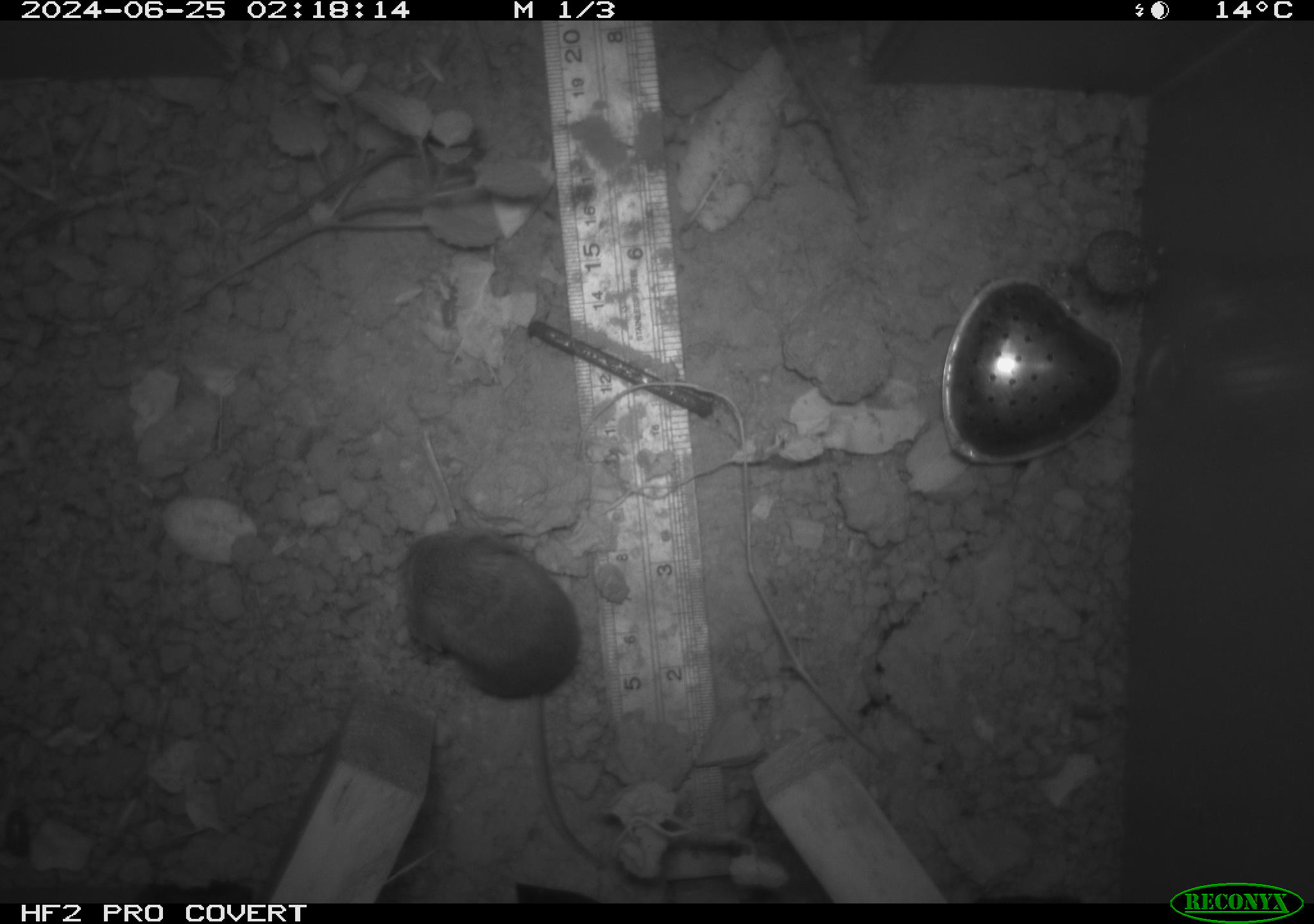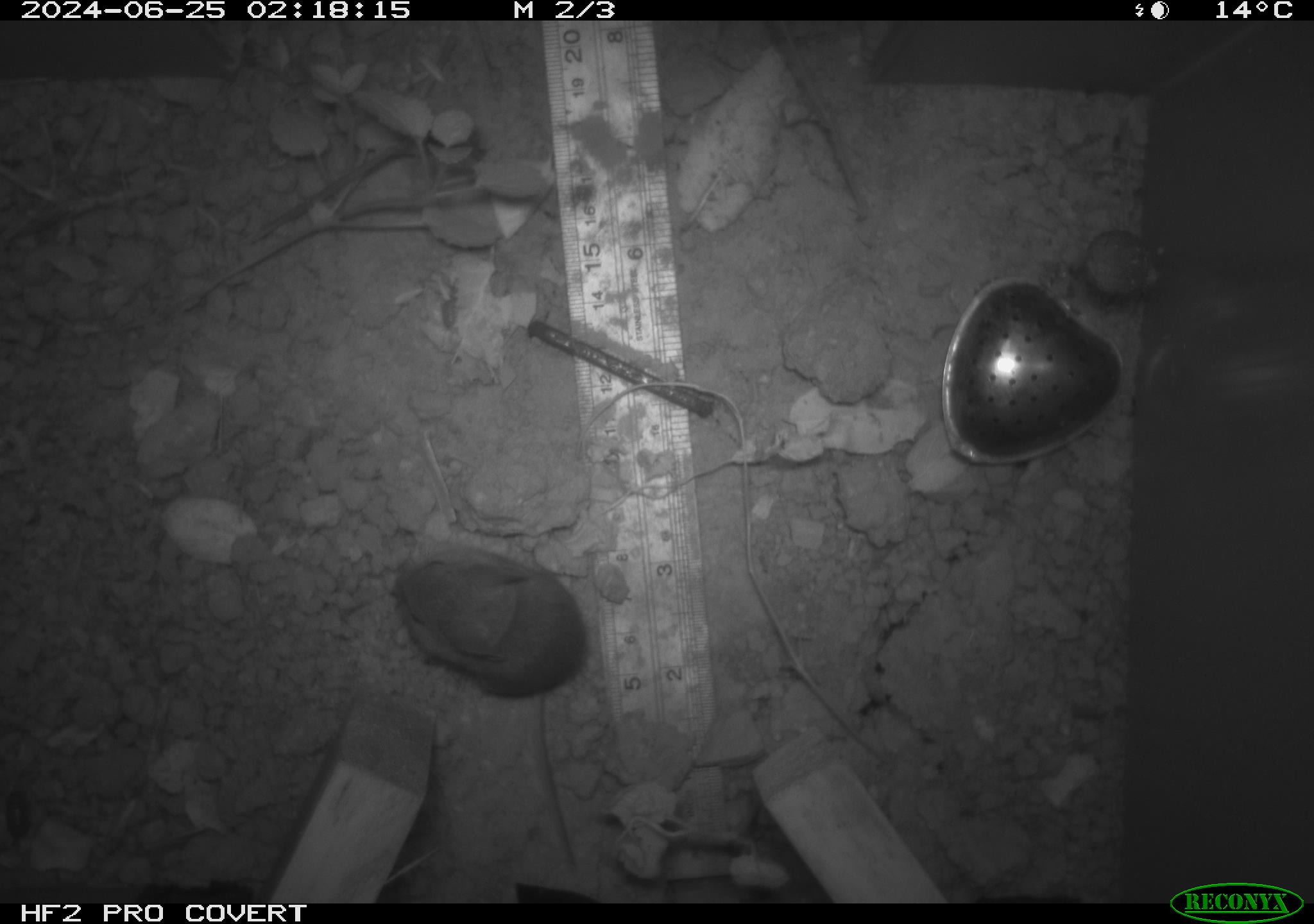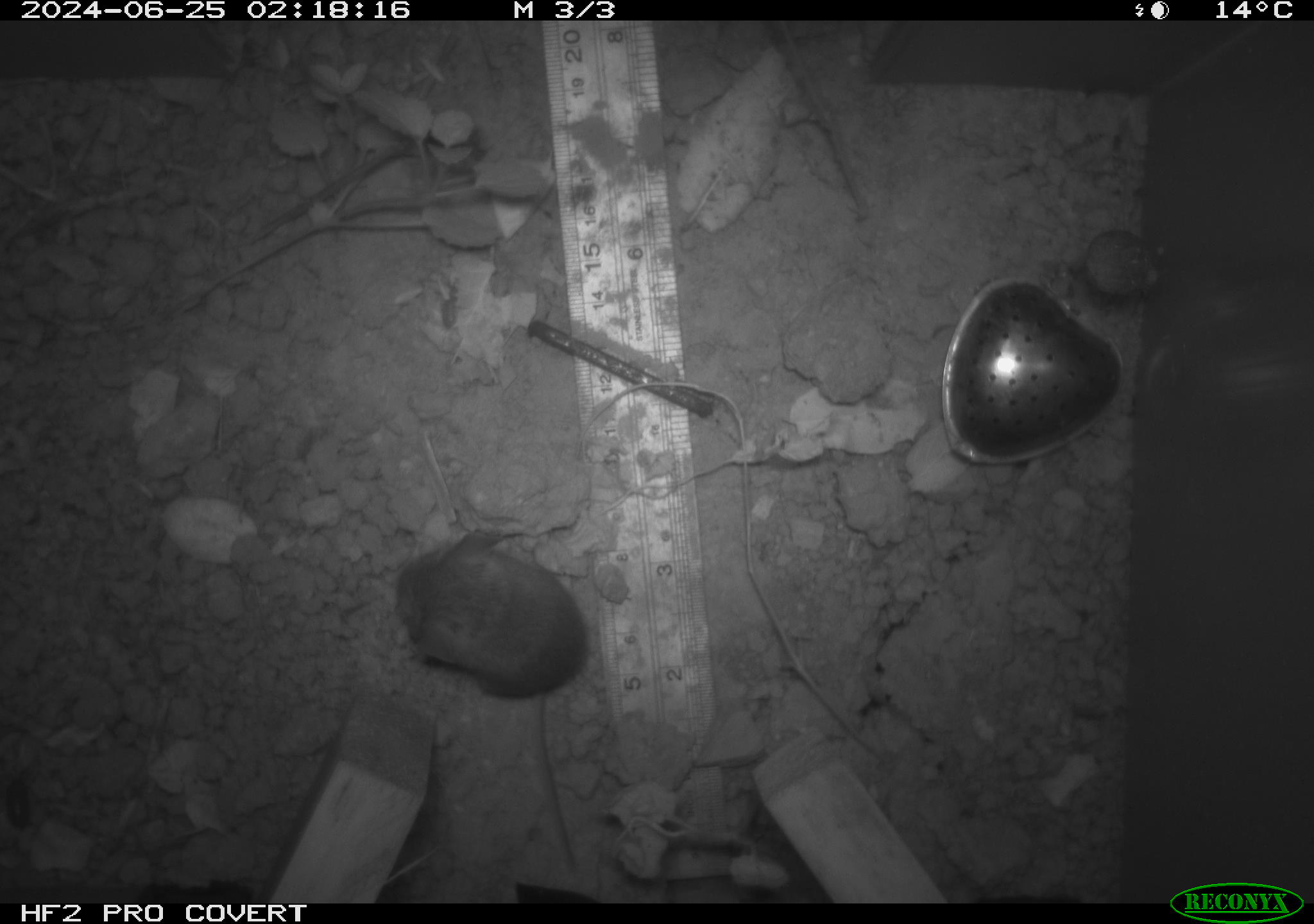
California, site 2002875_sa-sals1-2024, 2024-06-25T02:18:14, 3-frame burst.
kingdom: Animalia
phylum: Chordata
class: Mammalia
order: Rodentia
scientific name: Rodentia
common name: rodent